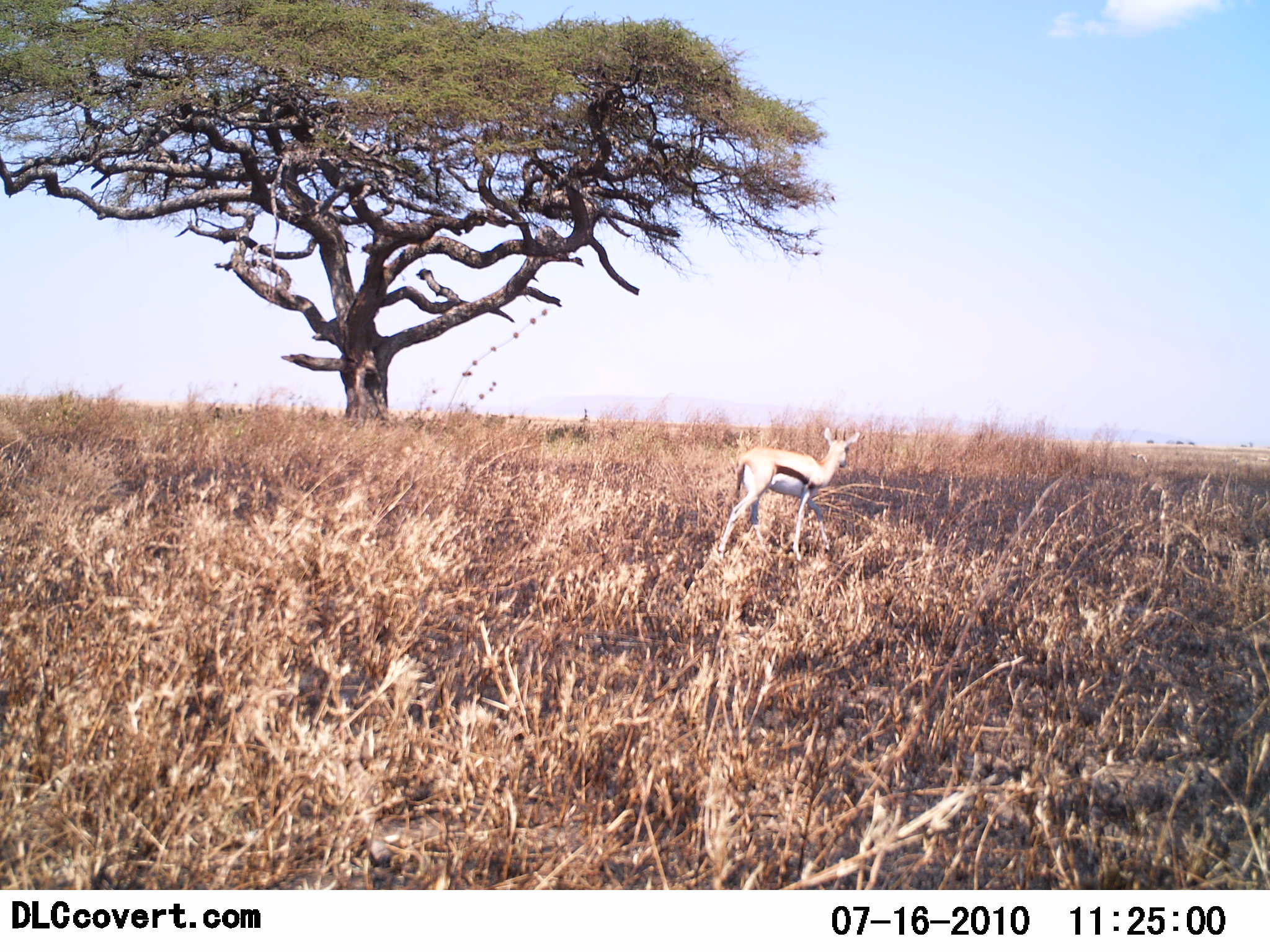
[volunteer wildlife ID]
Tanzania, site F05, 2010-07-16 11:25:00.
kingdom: Animalia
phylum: Chordata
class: Mammalia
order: Artiodactyla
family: Bovidae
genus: Eudorcas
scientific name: Eudorcas thomsonii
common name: thomson's gazelle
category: gazellethomsons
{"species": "gazellethomsons (thomson's gazelle) (Eudorcas thomsonii)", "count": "1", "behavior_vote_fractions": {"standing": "81%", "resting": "0%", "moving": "19%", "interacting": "0%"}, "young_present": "0%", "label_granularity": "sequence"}